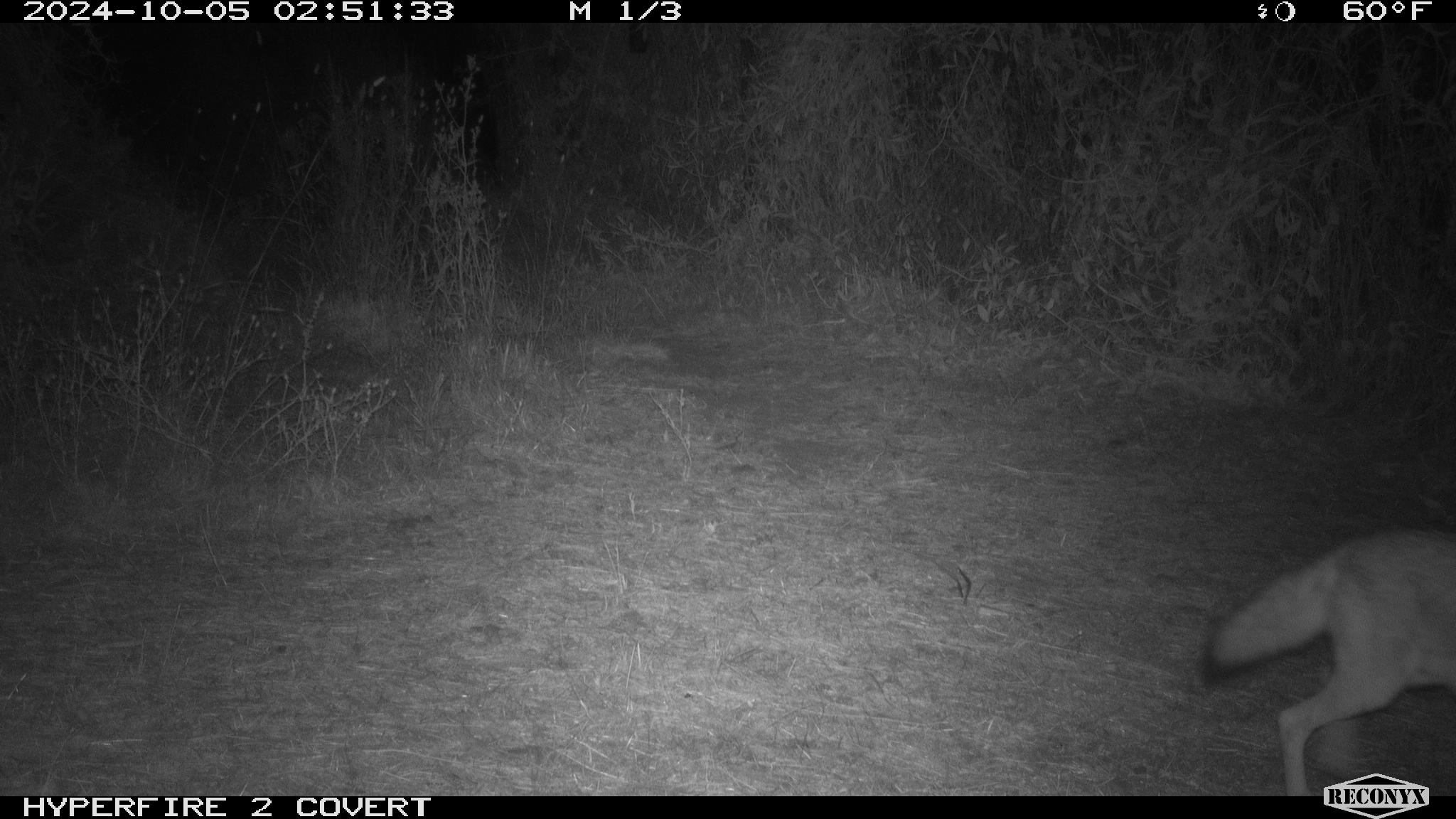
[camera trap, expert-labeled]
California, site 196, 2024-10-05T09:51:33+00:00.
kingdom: Animalia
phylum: Chordata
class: Mammalia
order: Carnivora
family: Canidae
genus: Canis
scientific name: Canis latrans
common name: coyote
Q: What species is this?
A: Coyote (Canis latrans).